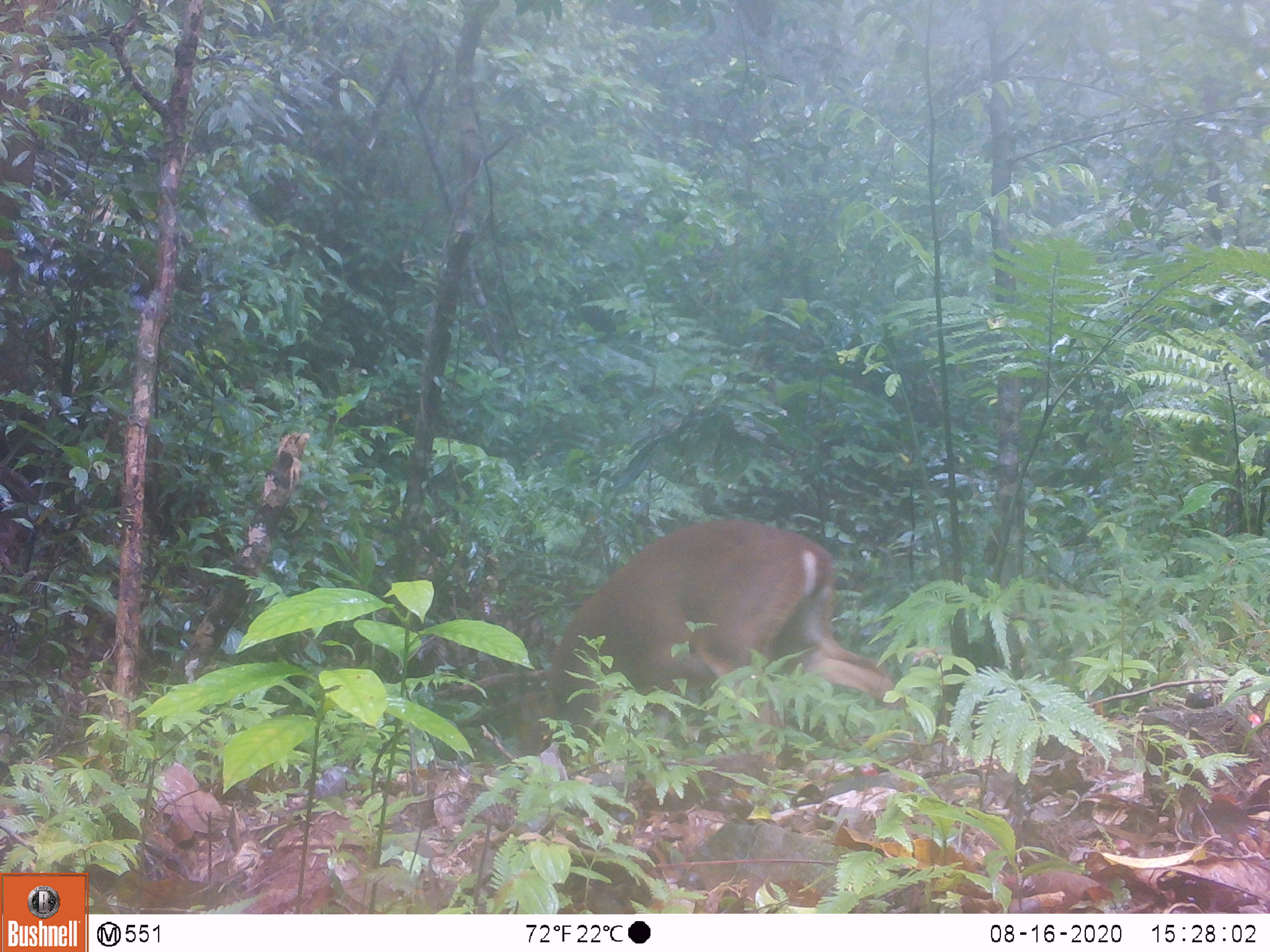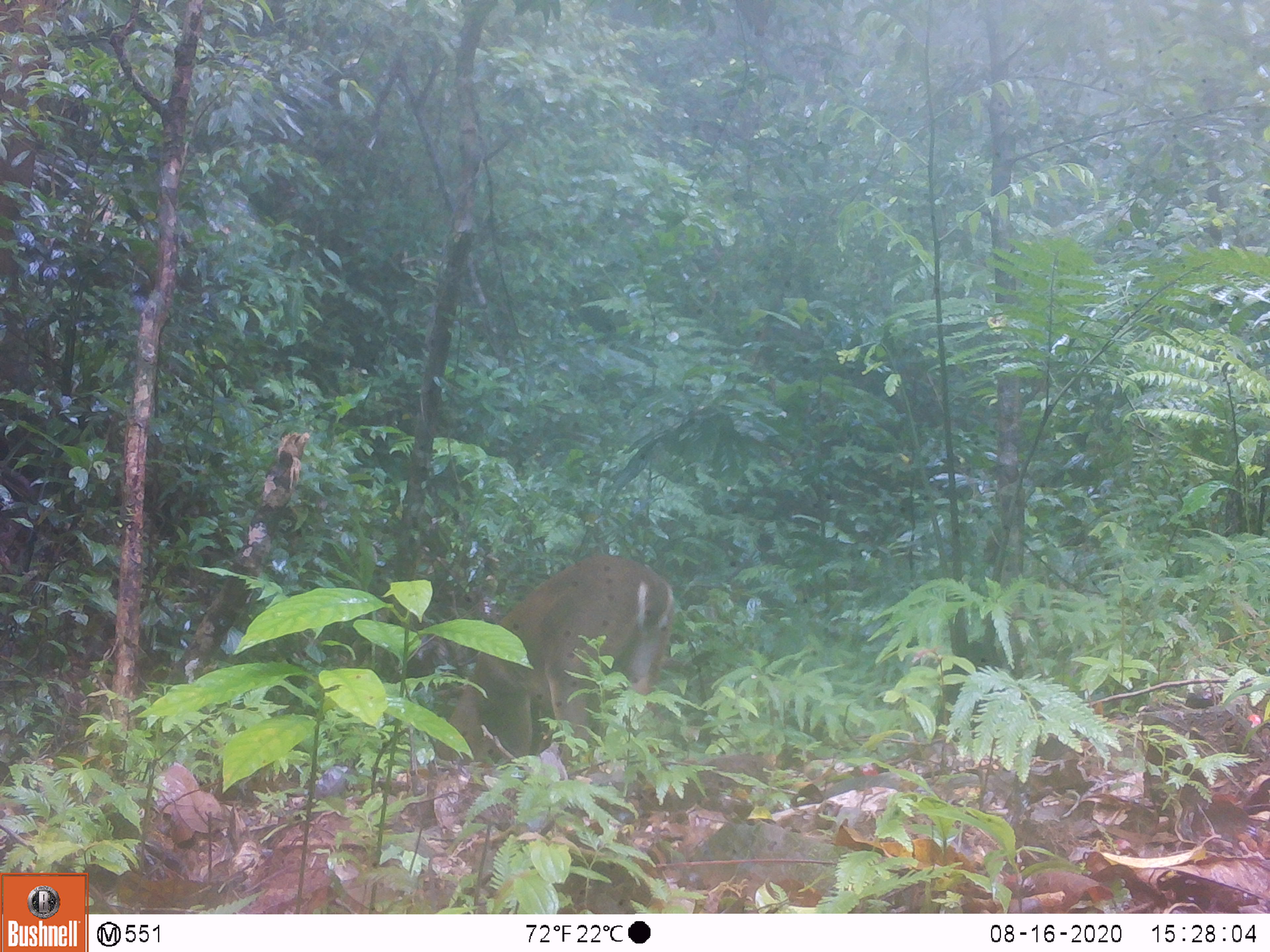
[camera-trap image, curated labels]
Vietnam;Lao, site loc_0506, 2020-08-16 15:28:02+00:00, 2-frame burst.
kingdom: Animalia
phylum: Chordata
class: Mammalia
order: Artiodactyla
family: Cervidae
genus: Muntiacus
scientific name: Muntiacus vuquangensis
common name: large-antlered muntjac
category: large antlered muntjac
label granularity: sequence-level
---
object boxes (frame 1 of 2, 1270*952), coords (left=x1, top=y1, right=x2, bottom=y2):
large antlered muntjac: (left=503, top=516, right=905, bottom=754)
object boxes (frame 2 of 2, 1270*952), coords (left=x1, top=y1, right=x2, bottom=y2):
large antlered muntjac: (left=432, top=553, right=673, bottom=762)